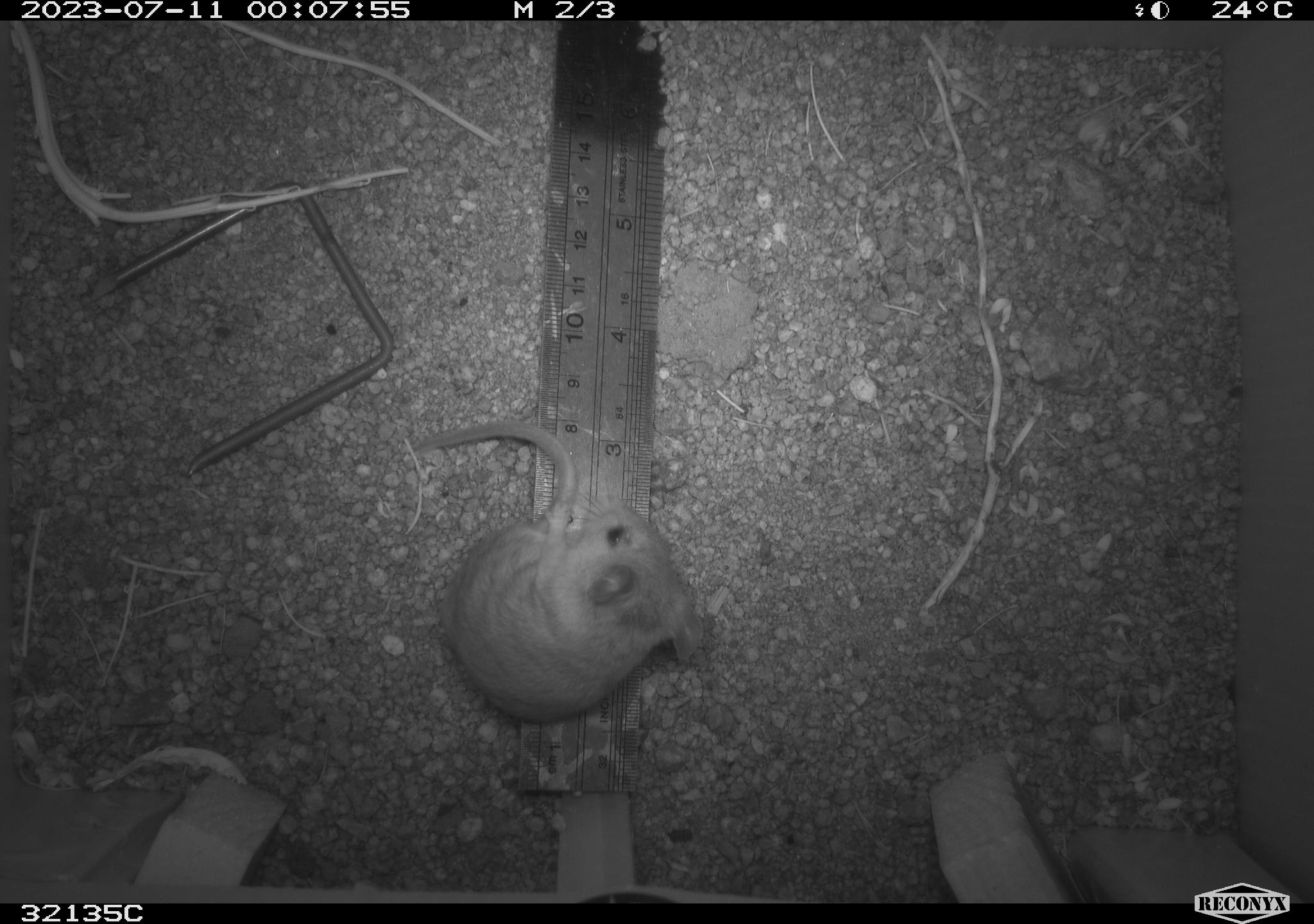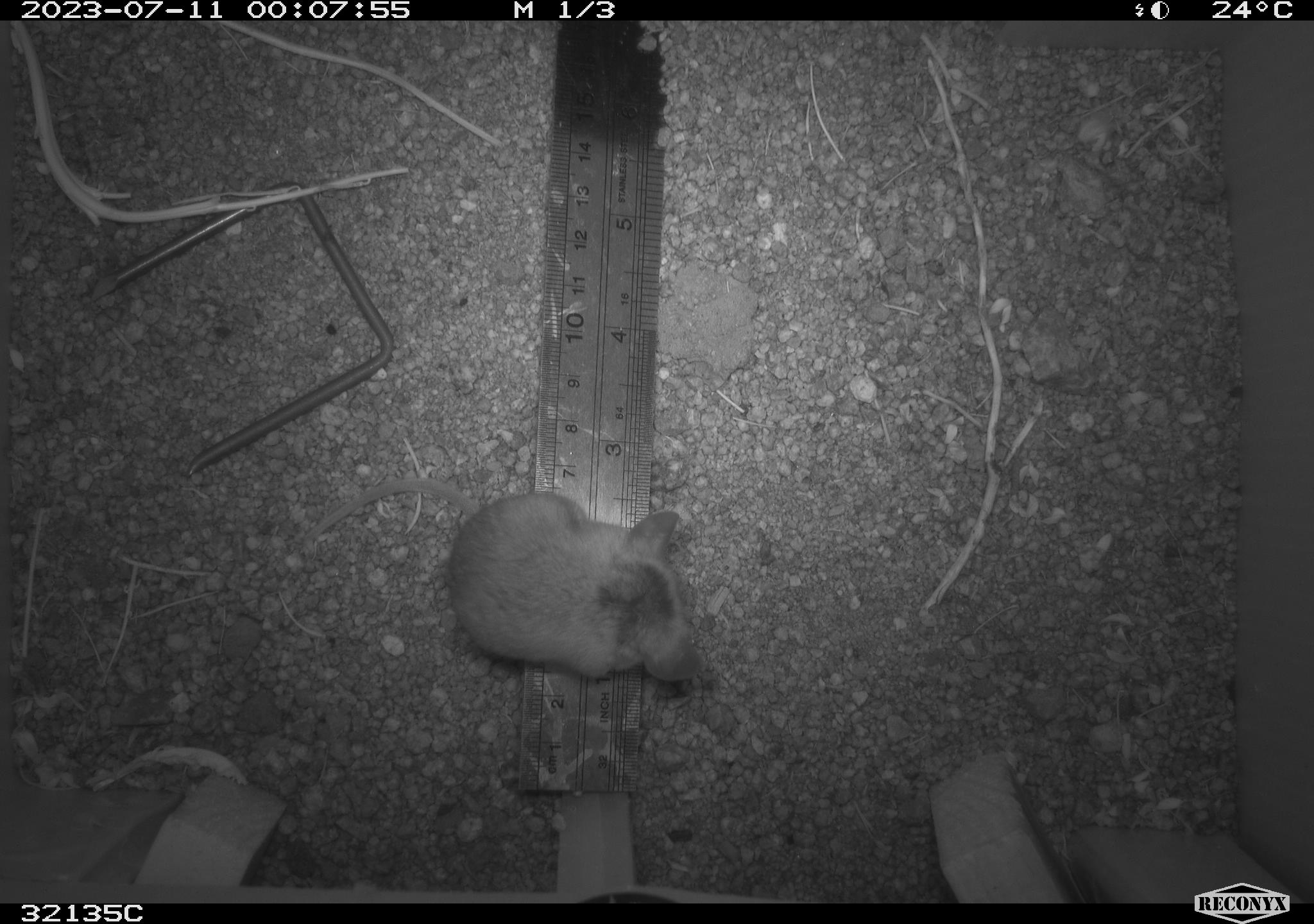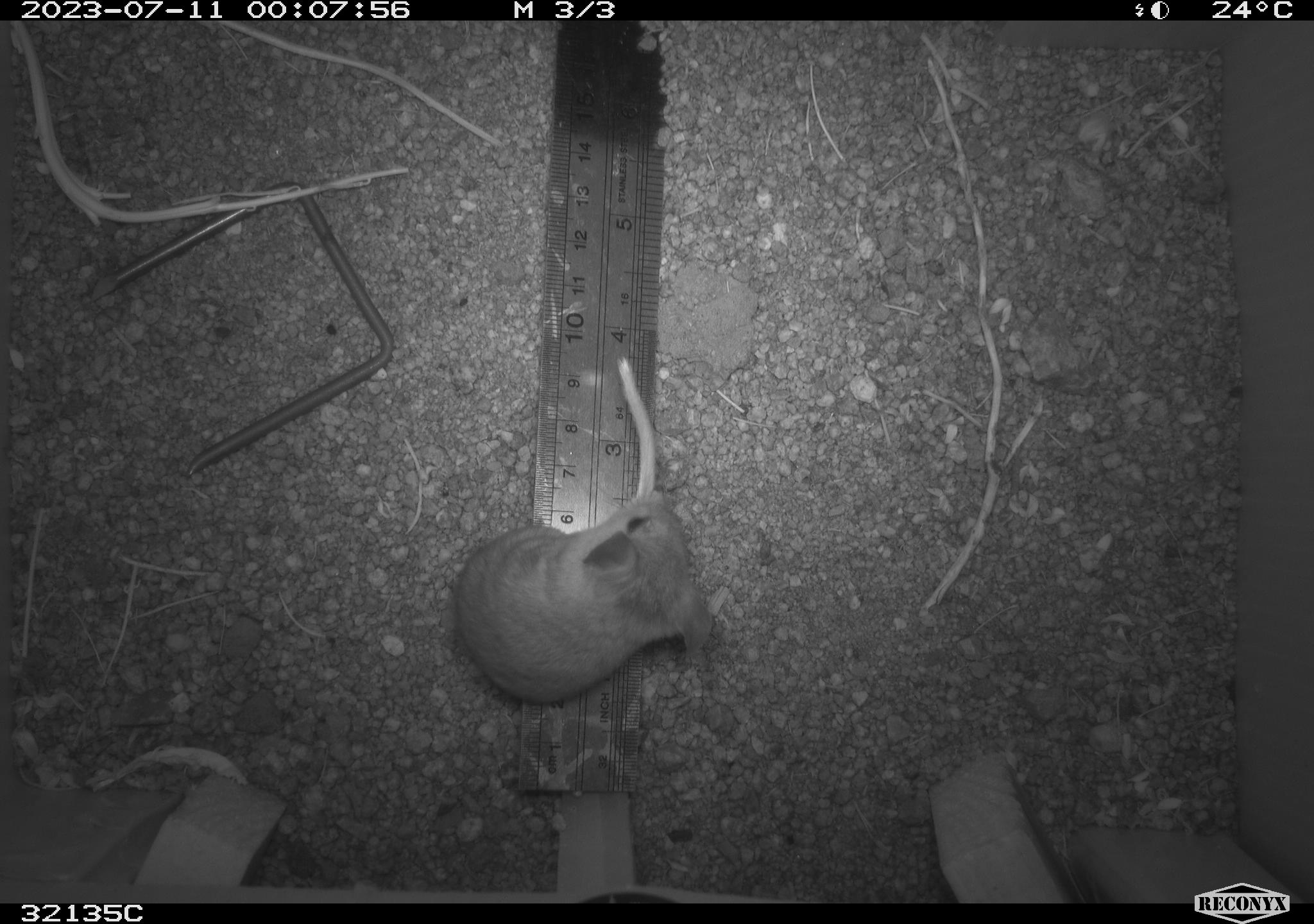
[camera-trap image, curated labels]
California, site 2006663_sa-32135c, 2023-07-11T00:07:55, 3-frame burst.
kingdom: Animalia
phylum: Chordata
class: Mammalia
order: Rodentia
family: Cricetidae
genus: Peromyscus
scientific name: Peromyscus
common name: deer mice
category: peromyscus species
Peromyscus species (deer mice) (Peromyscus).